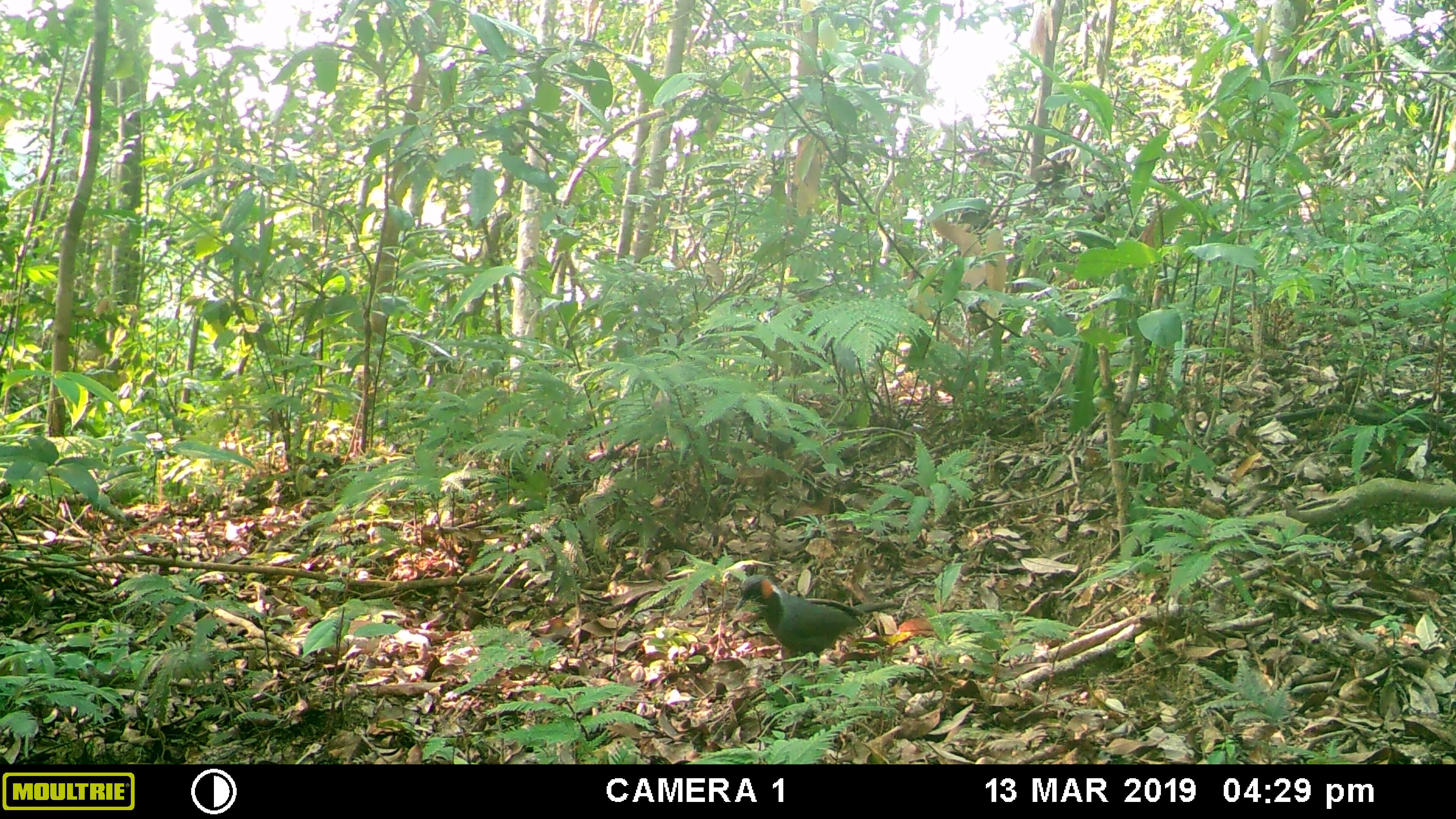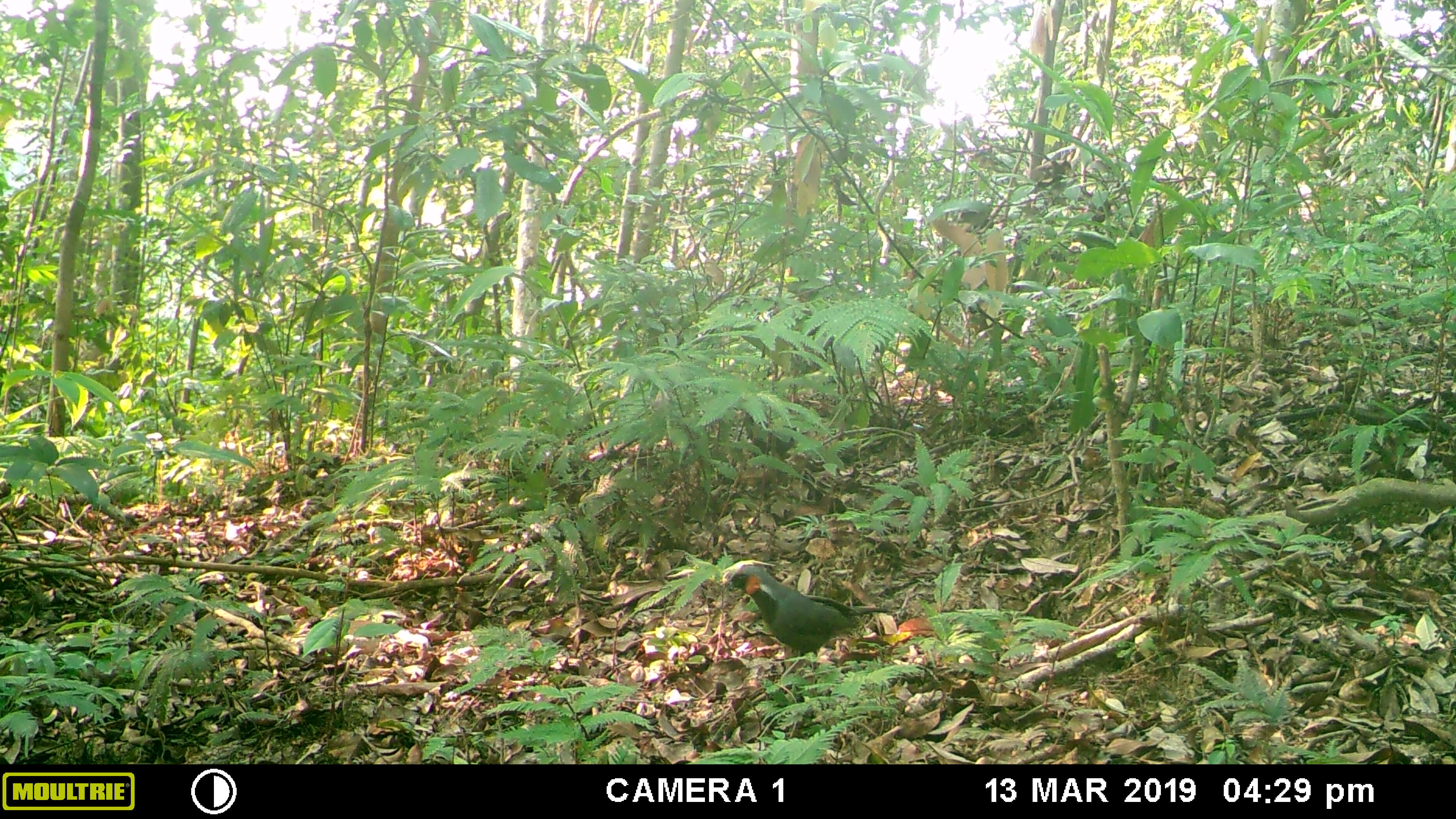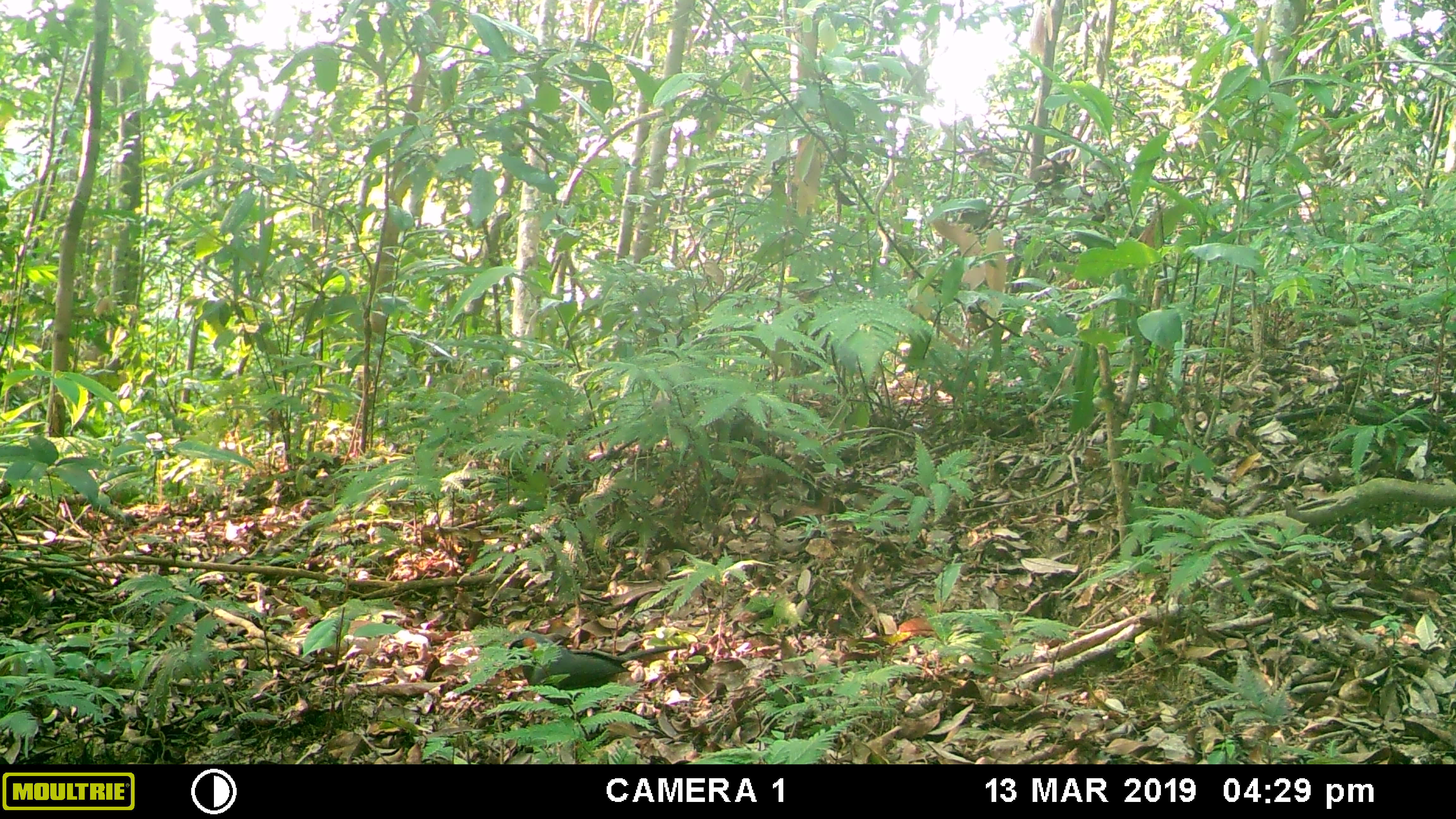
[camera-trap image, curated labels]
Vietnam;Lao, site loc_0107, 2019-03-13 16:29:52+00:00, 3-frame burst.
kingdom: Animalia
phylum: Chordata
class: Aves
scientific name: Aves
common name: bird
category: unidentified bird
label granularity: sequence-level